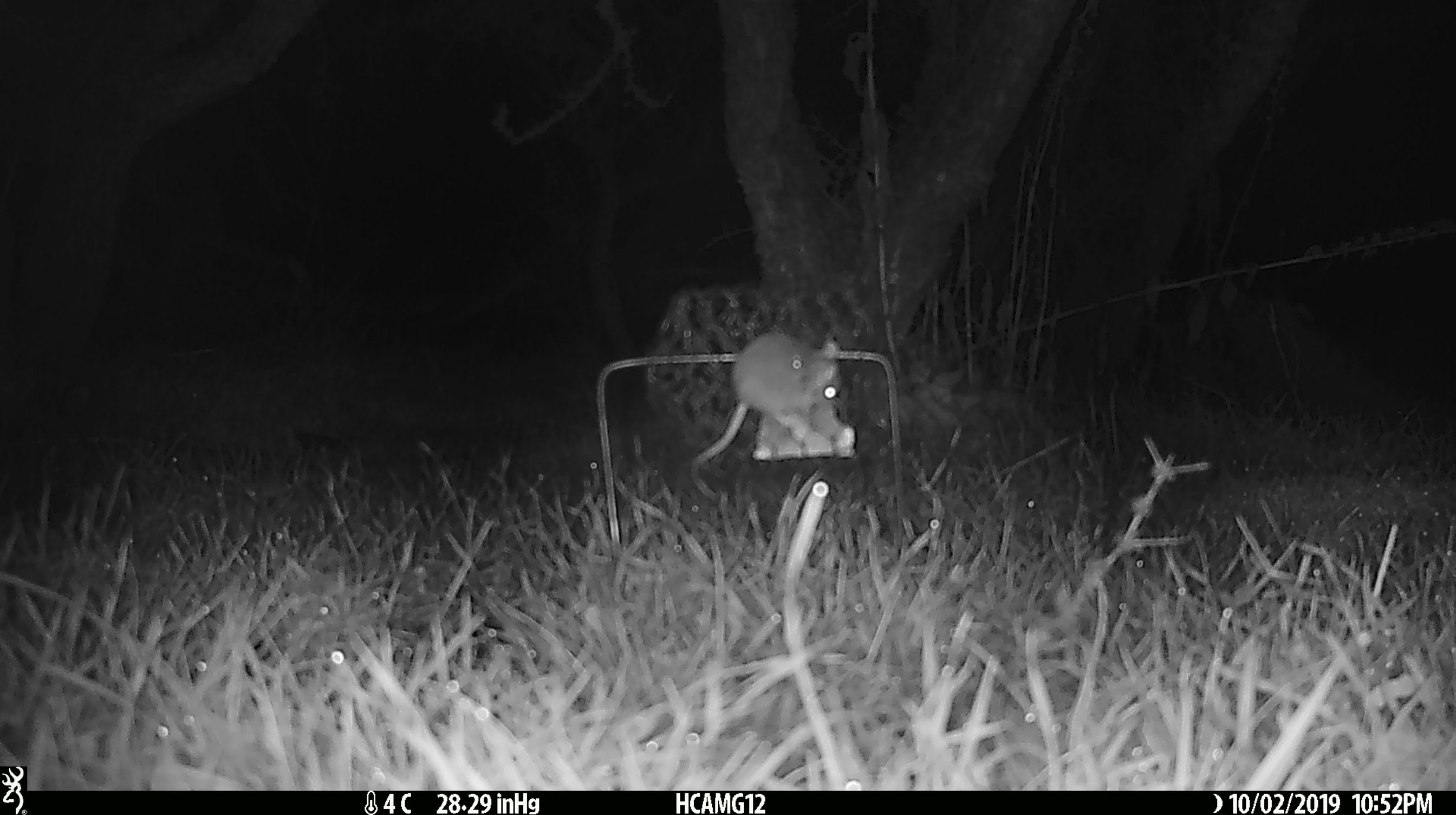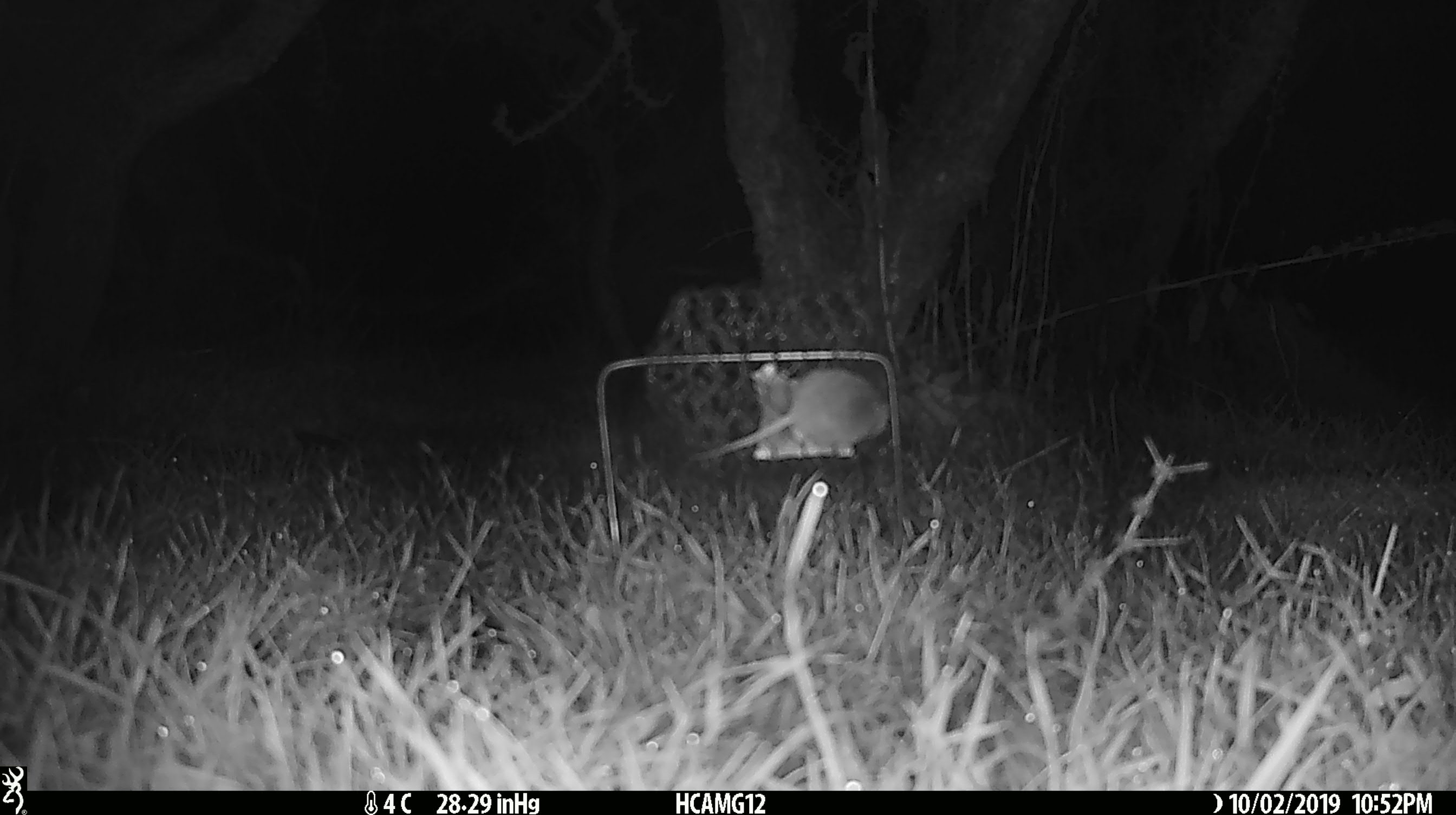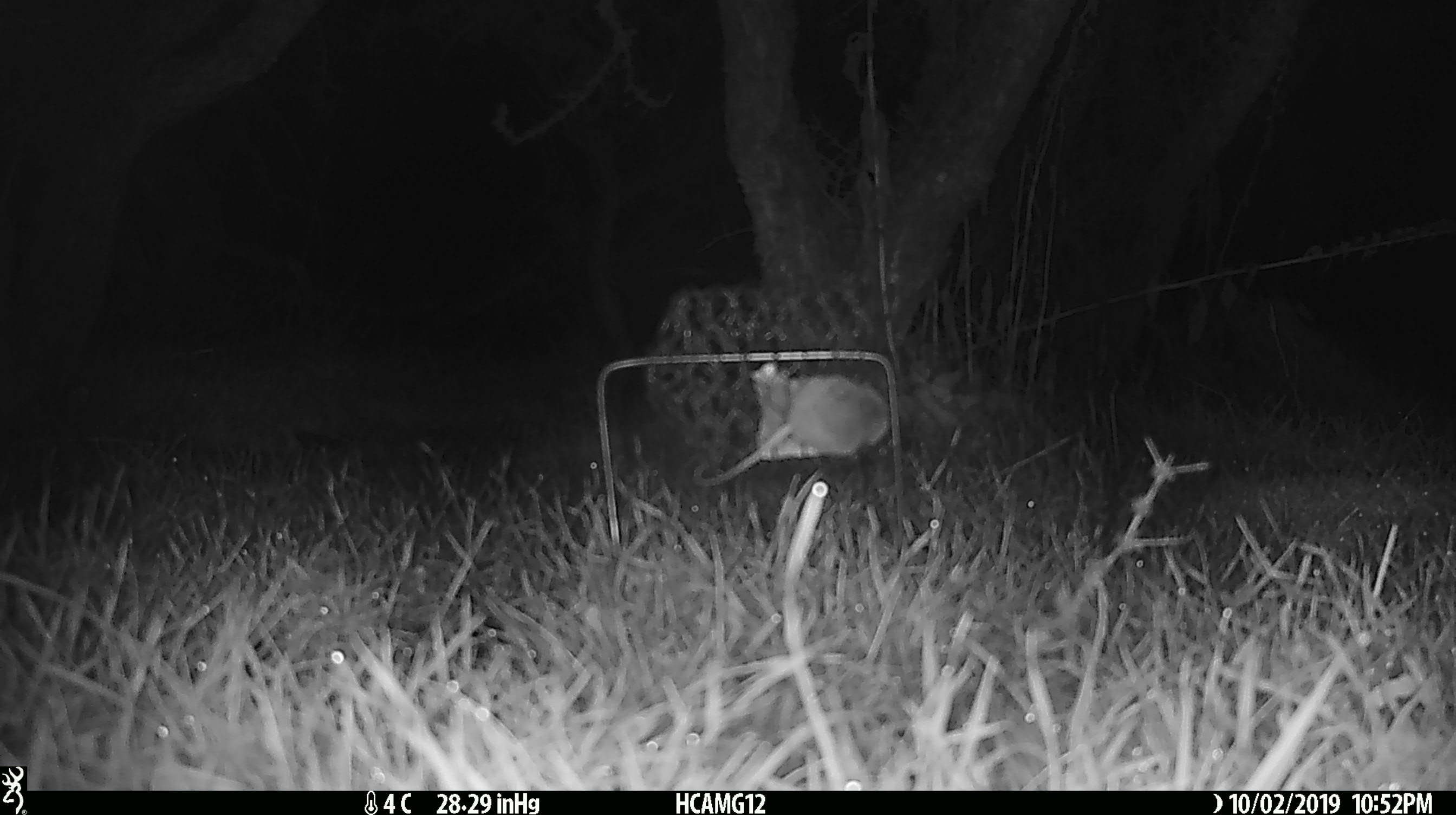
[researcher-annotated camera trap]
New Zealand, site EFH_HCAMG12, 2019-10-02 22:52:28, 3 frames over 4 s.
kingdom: Animalia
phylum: Chordata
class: Mammalia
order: Rodentia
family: Muridae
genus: Mus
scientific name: Mus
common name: mouse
Mouse (Mus).